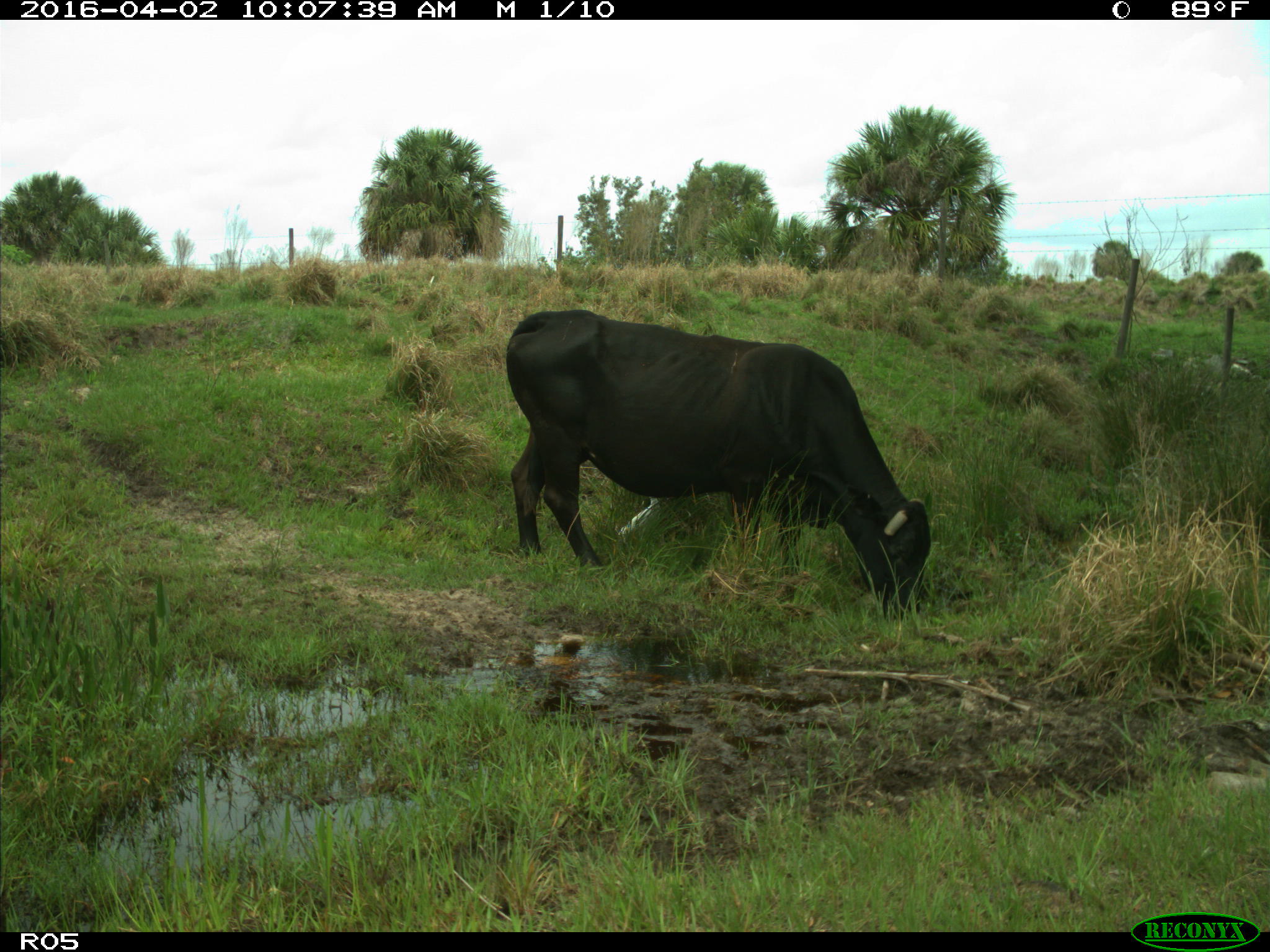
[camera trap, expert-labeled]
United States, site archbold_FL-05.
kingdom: Animalia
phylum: Chordata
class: Mammalia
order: Artiodactyla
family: Bovidae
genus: Bos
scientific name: Bos taurus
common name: domestic cow